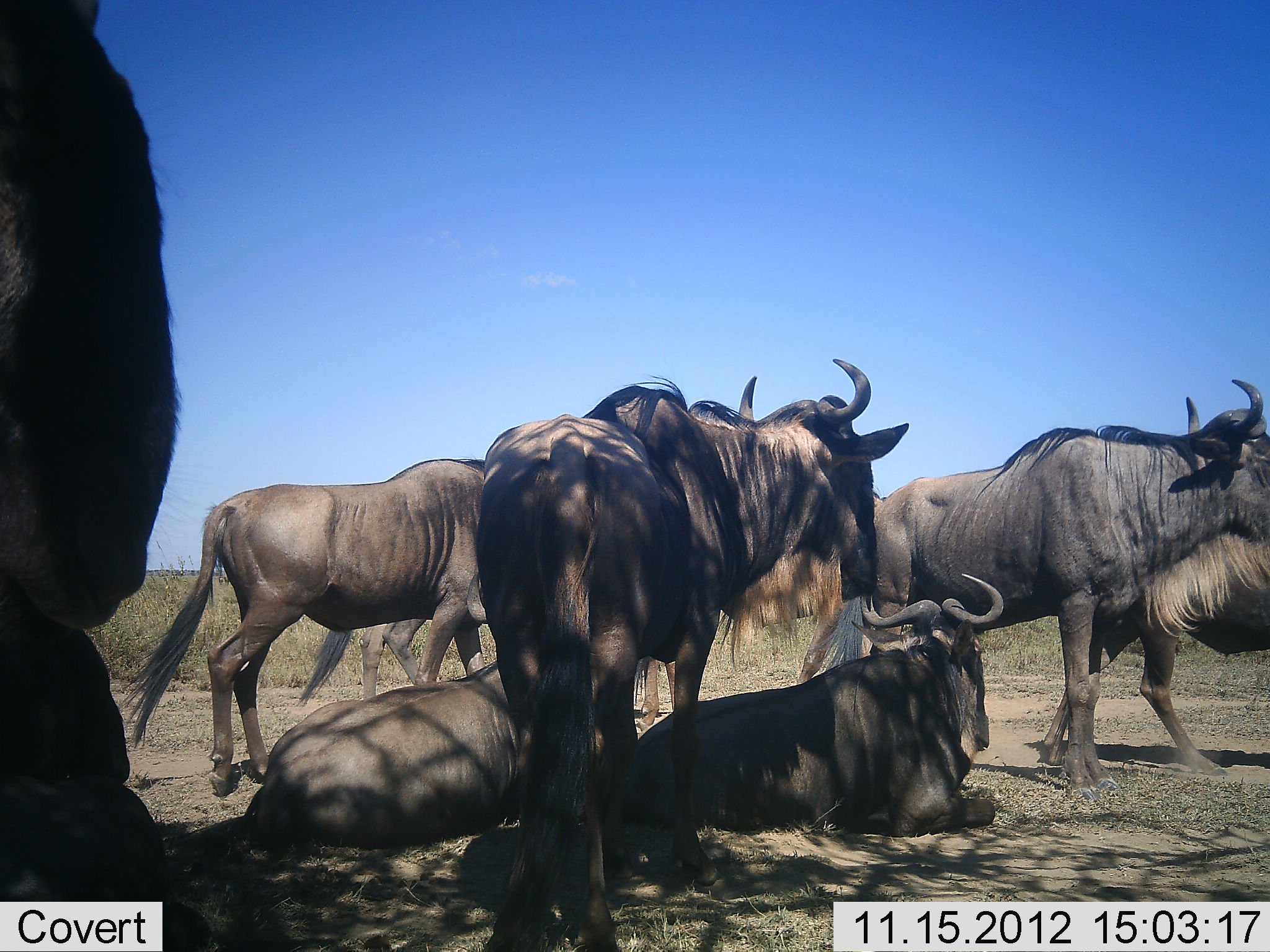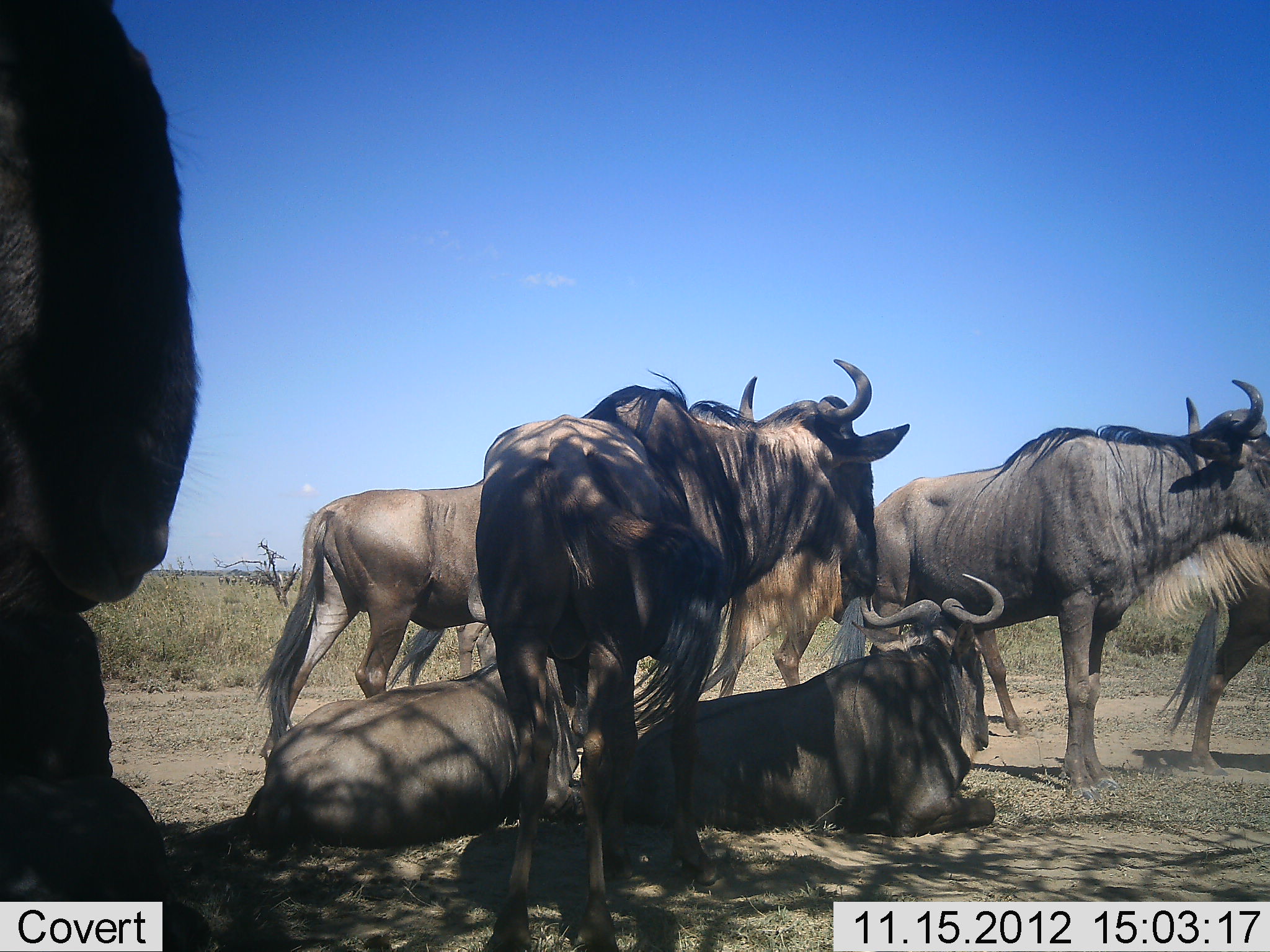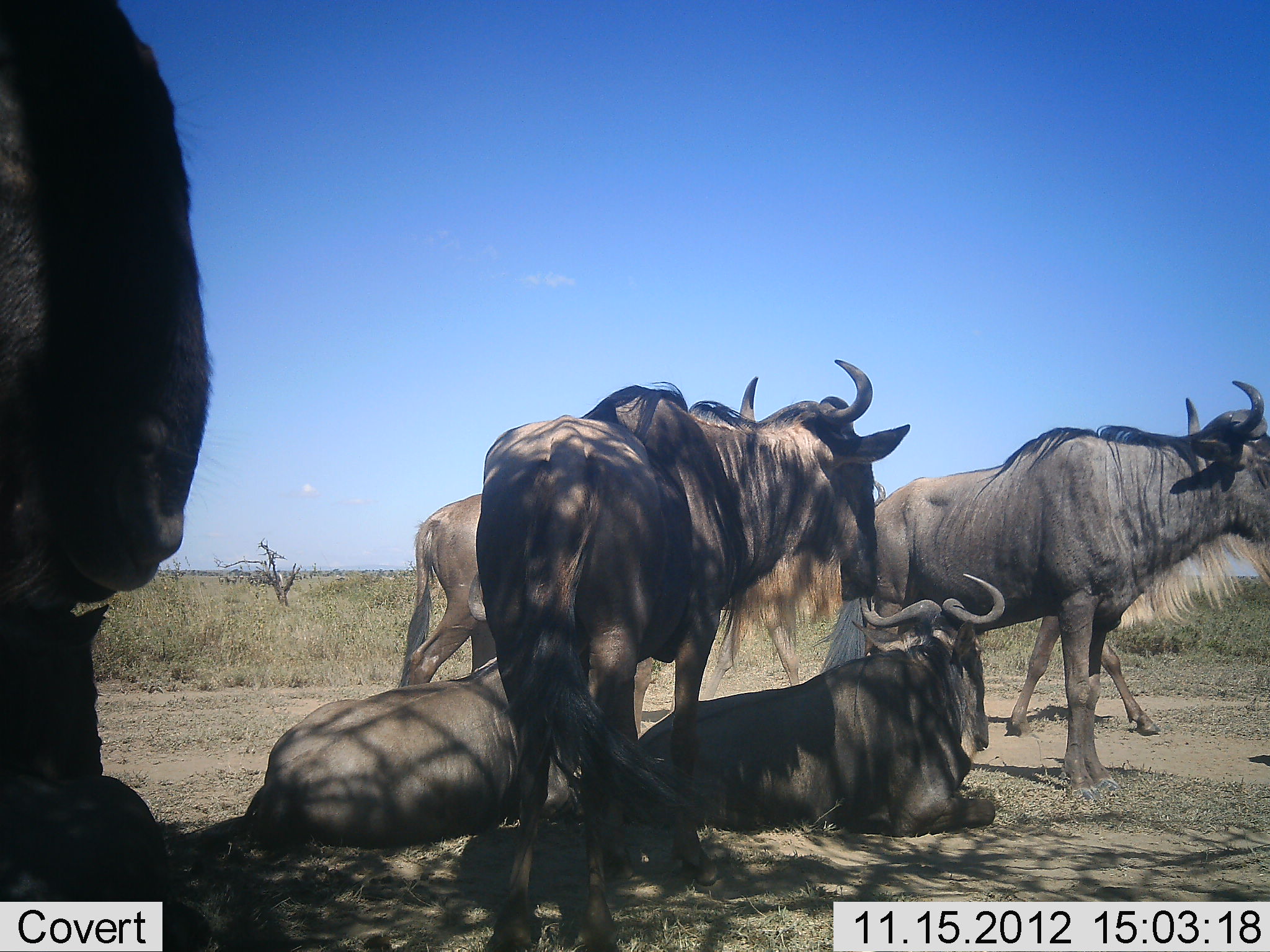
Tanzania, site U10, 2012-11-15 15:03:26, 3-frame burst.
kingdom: Animalia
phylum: Chordata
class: Mammalia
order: Artiodactyla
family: Bovidae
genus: Connochaetes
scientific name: Connochaetes taurinus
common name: blue wildebeest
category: wildebeest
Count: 8.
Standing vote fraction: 70%.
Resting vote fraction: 100%.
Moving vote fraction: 60%.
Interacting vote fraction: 0%.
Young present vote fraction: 0%.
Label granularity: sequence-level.